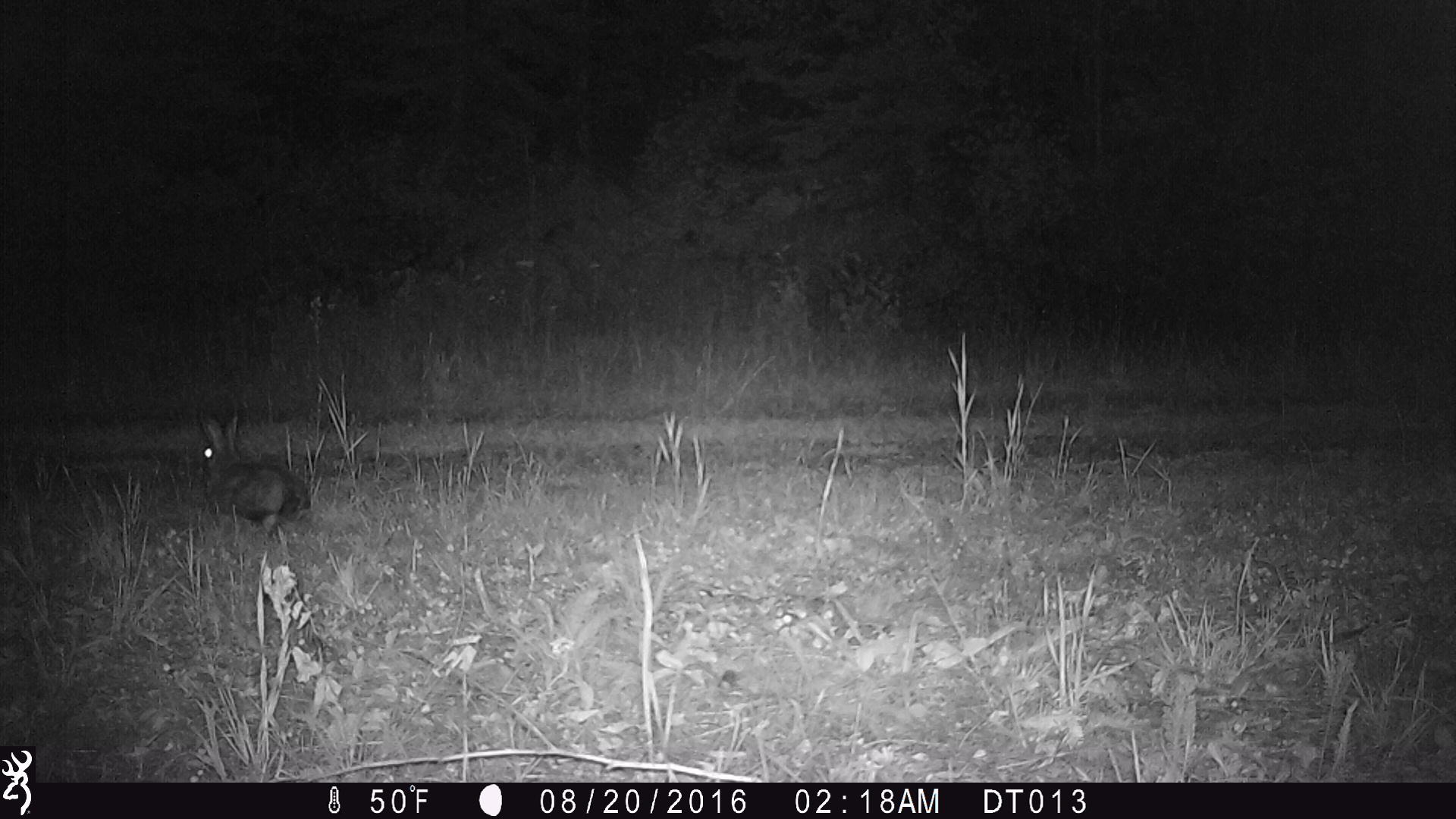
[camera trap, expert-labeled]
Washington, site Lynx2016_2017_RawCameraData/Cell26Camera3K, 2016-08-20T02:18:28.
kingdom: Animalia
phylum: Chordata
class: Mammalia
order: Lagomorpha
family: Leporidae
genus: Lepus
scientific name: Lepus americanus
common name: snowshoe hare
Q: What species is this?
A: Lepus americanus (snowshoe hare).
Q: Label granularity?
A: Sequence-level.